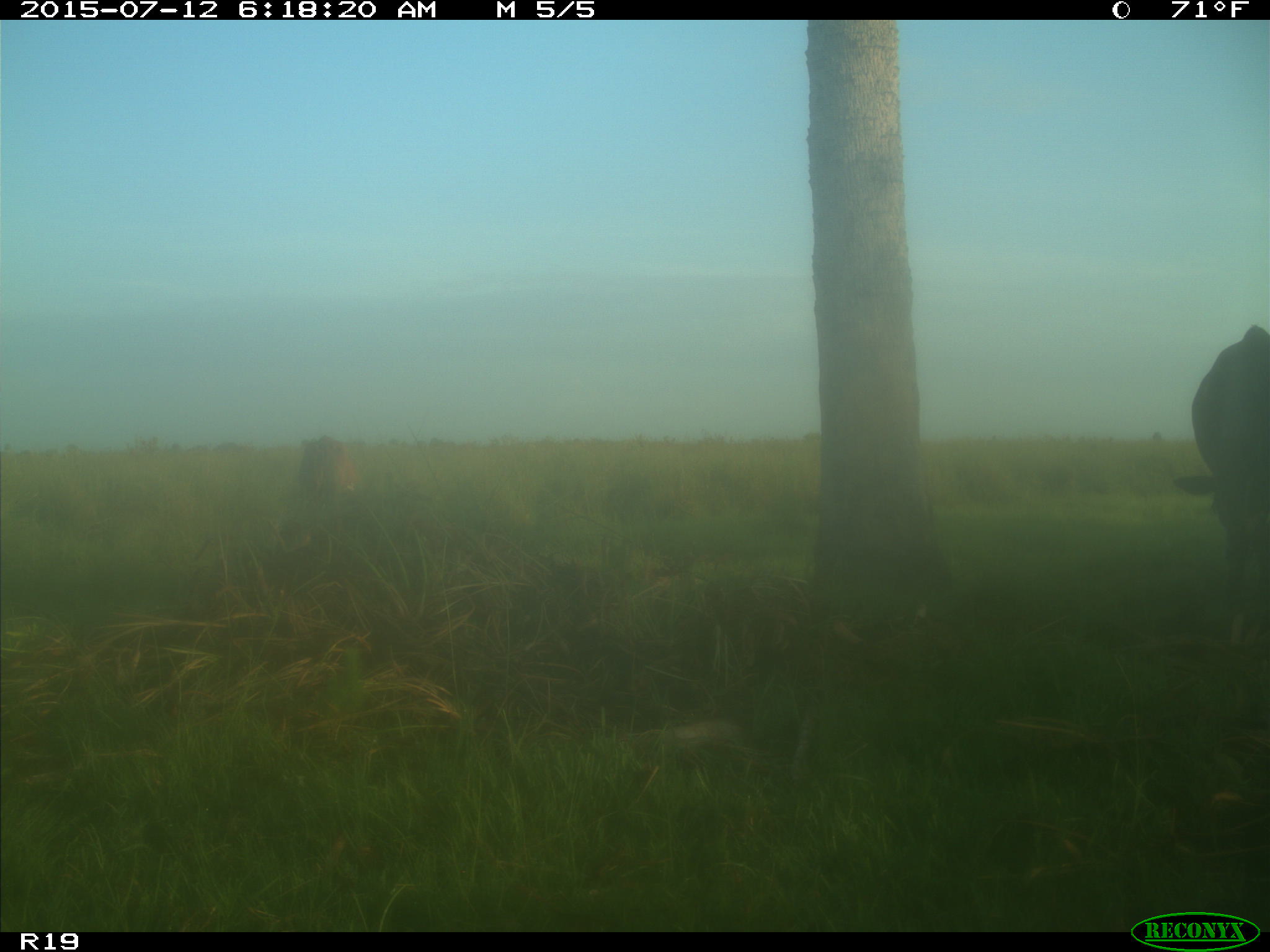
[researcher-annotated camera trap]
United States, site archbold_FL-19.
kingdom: Animalia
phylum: Chordata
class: Mammalia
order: Artiodactyla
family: Bovidae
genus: Bos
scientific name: Bos taurus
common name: domestic cow